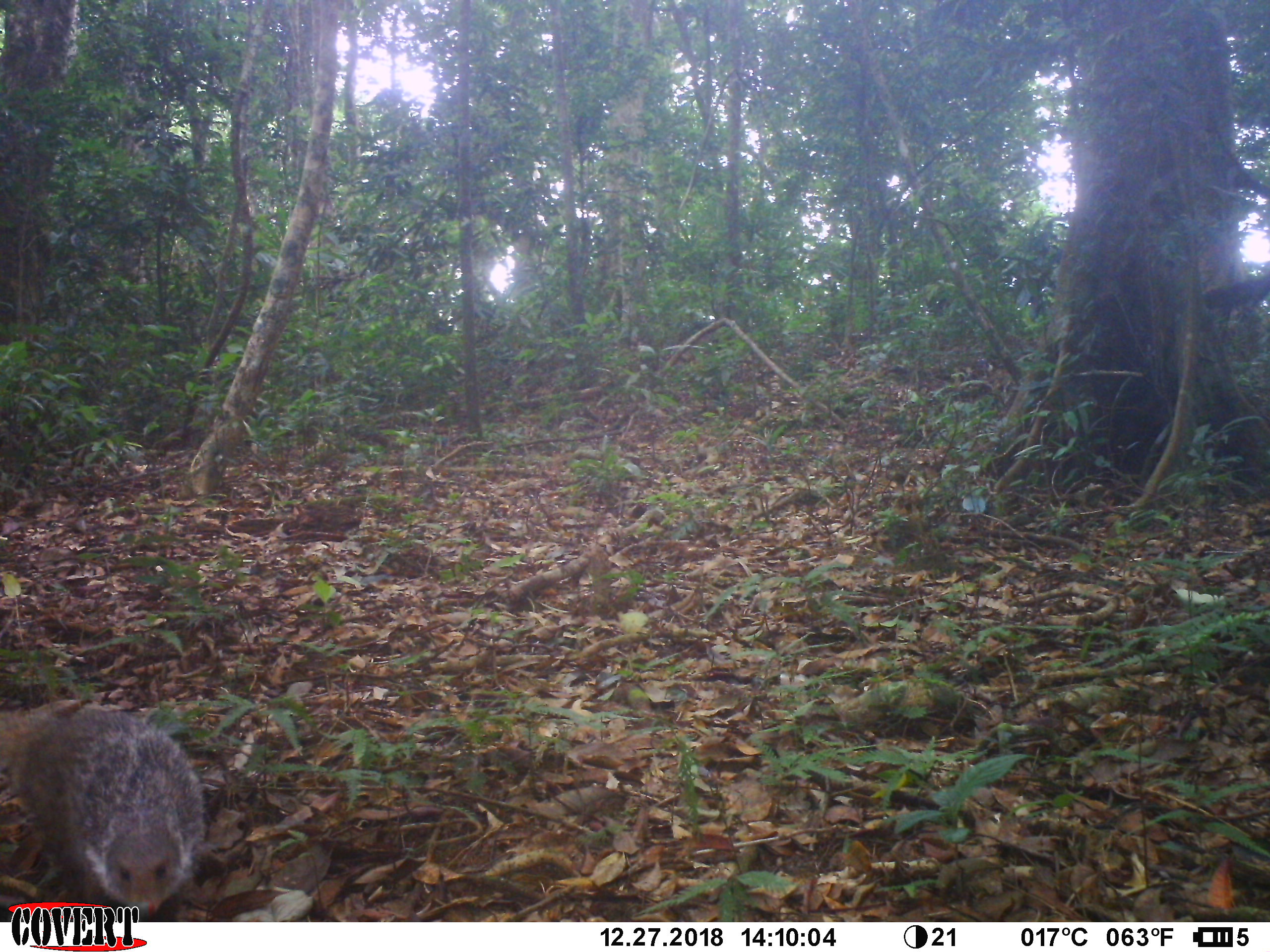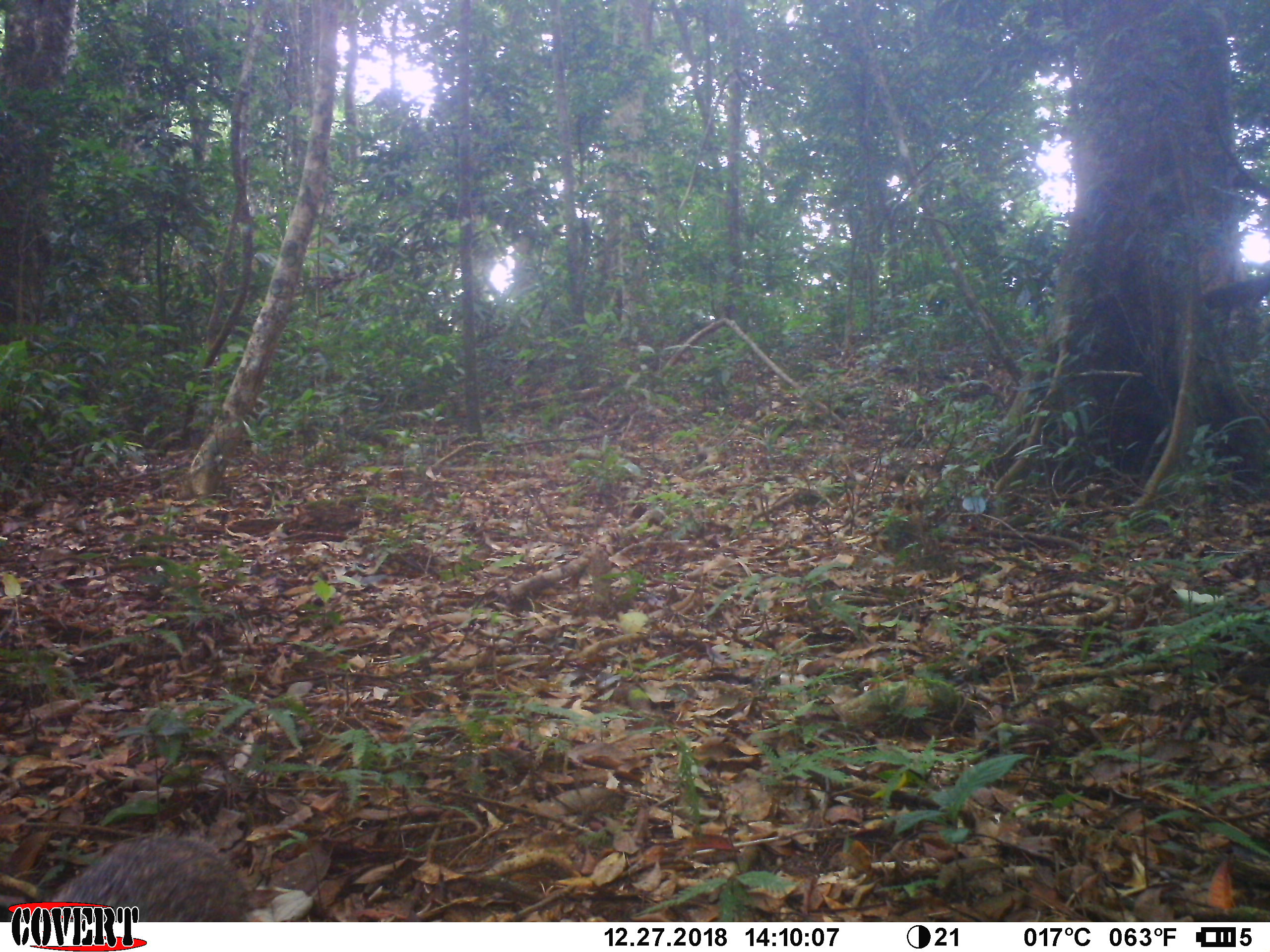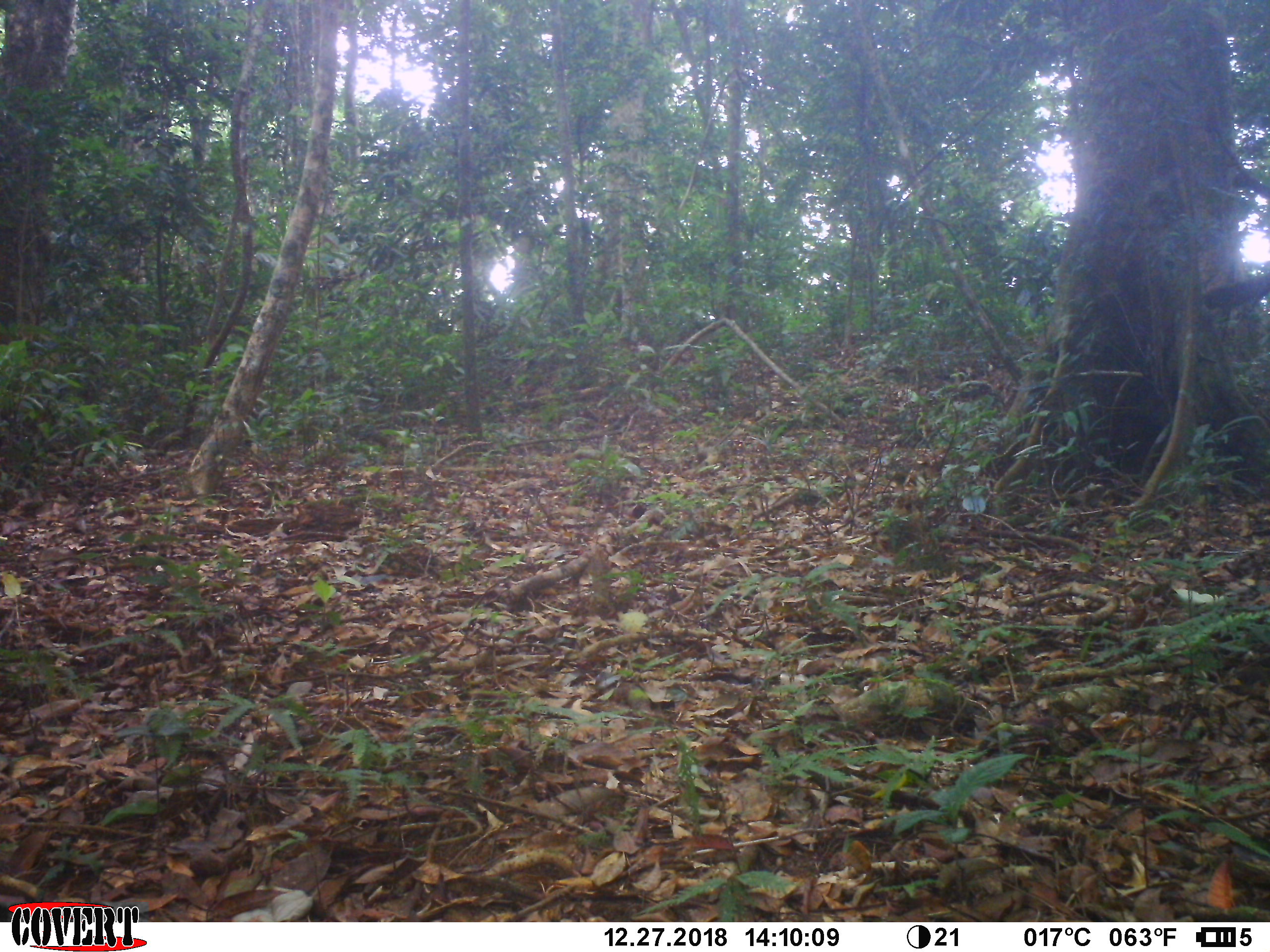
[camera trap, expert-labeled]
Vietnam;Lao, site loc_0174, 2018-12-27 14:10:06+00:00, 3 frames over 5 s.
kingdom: Animalia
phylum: Chordata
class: Mammalia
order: Carnivora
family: Herpestidae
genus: Urva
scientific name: Urva urva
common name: crab-eating mongoose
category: crab eating mongoose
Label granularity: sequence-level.